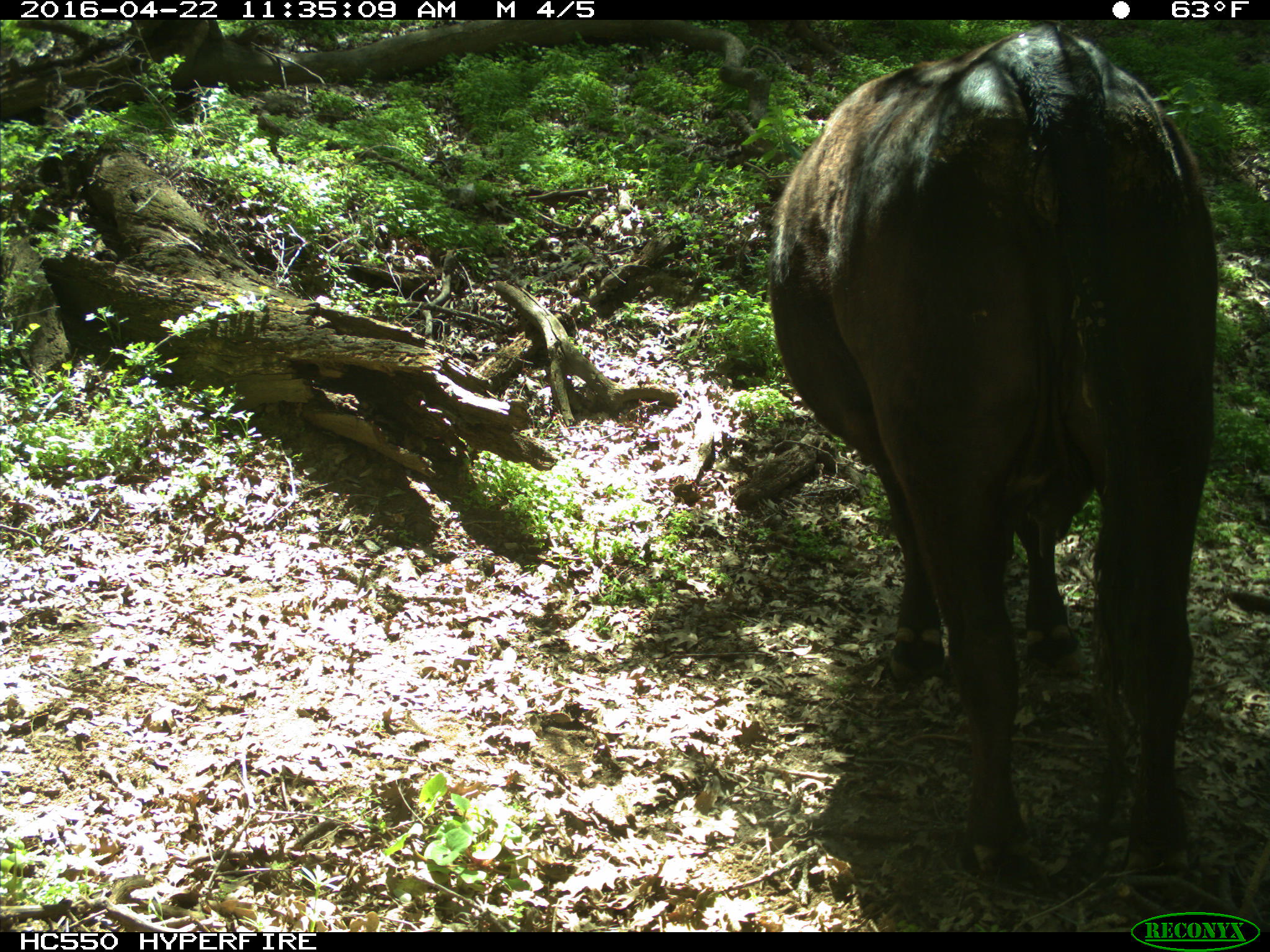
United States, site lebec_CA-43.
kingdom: Animalia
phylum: Chordata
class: Mammalia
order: Artiodactyla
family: Bovidae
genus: Bos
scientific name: Bos taurus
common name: domestic cow